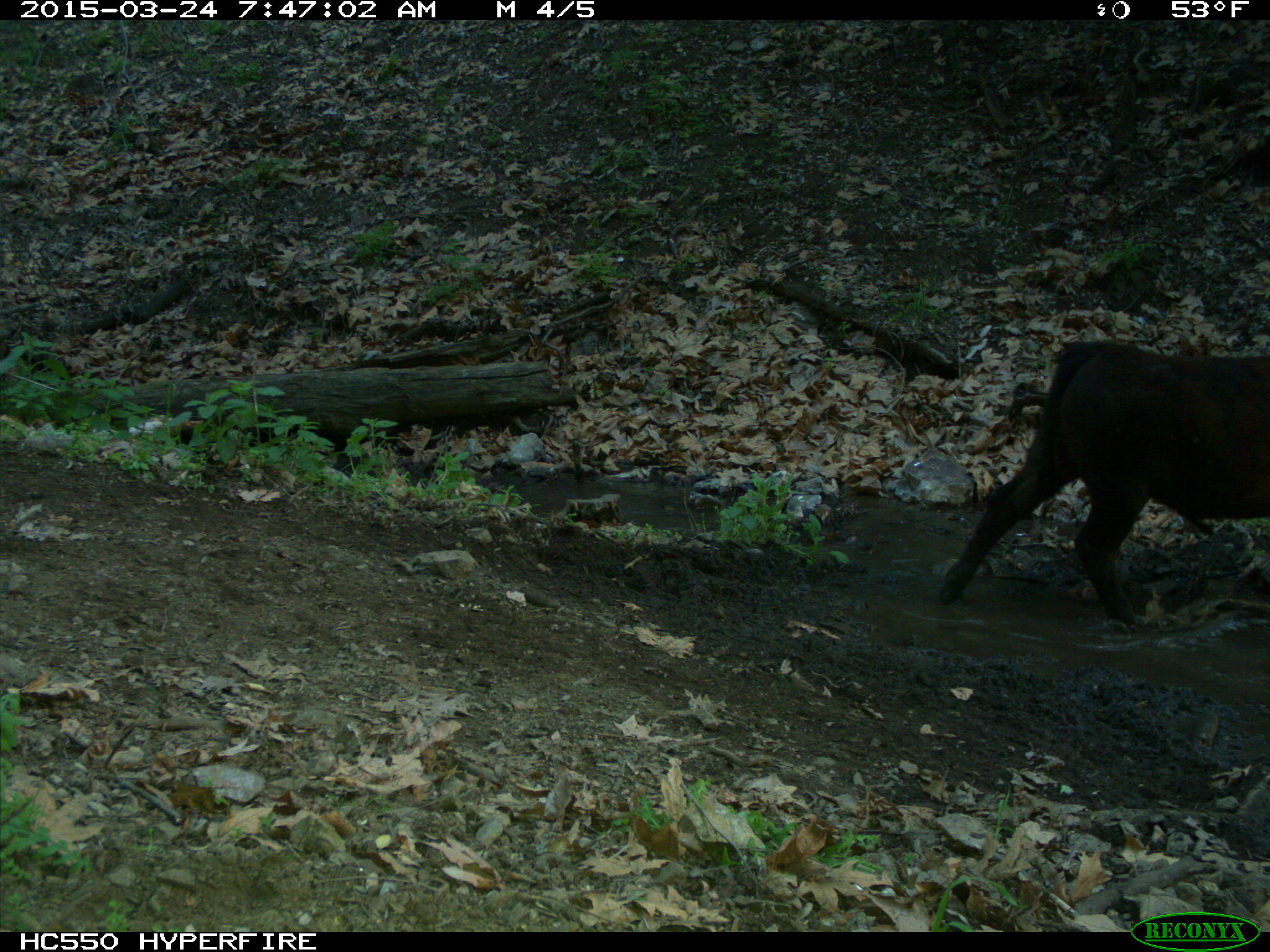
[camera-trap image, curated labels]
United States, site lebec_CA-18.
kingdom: Animalia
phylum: Chordata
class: Mammalia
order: Artiodactyla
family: Bovidae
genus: Bos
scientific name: Bos taurus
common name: domestic cow